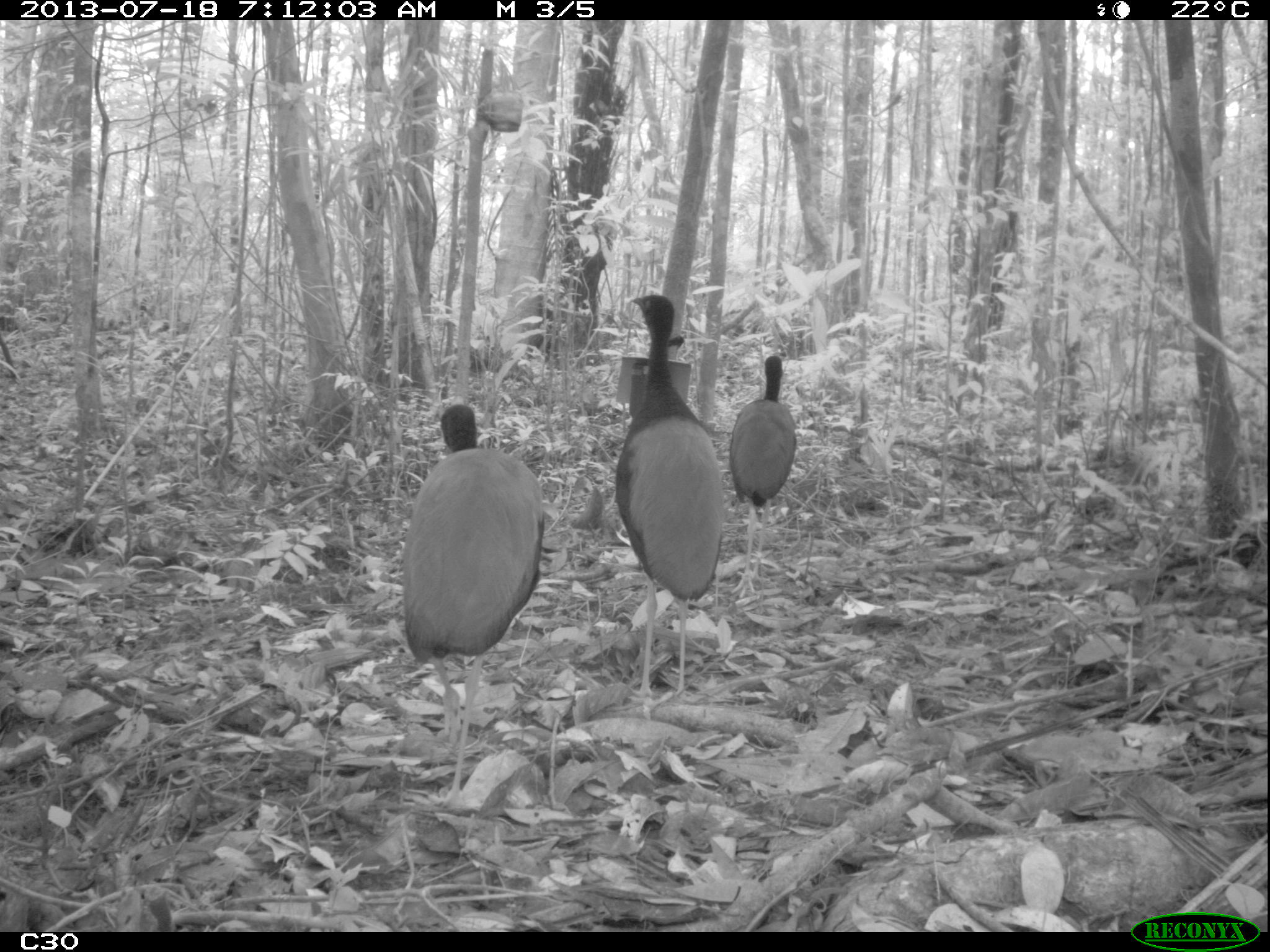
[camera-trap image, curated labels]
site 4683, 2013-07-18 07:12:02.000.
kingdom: Animalia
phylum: Chordata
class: Aves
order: Gruiformes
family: Psophiidae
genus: Psophia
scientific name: Psophia crepitans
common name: gray-winged trumpeter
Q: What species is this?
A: Psophia crepitans (gray-winged trumpeter).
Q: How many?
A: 3.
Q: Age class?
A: Adult.